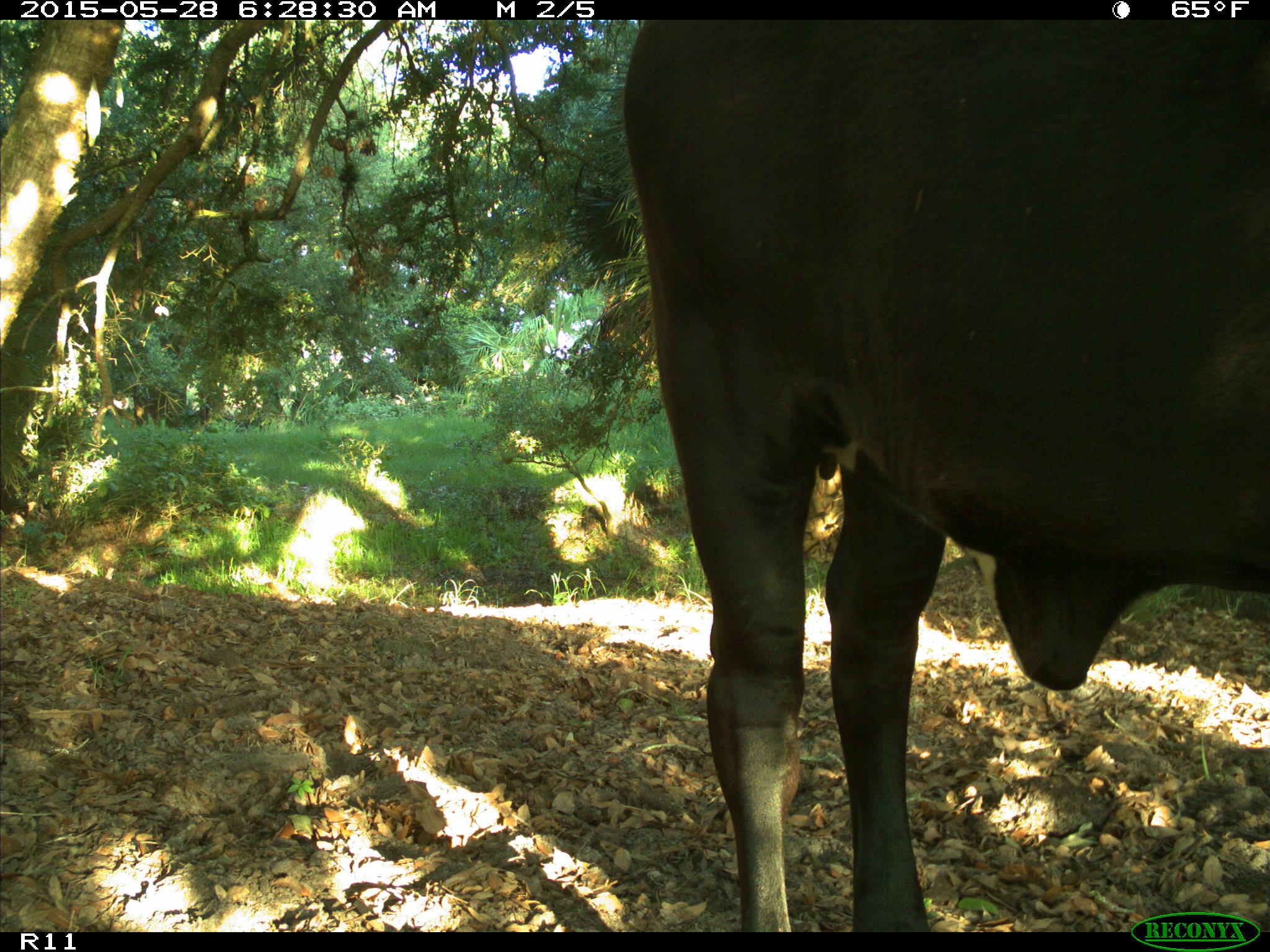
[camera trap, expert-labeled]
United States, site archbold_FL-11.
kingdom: Animalia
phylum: Chordata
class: Mammalia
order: Artiodactyla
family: Bovidae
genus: Bos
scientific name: Bos taurus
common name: domestic cow